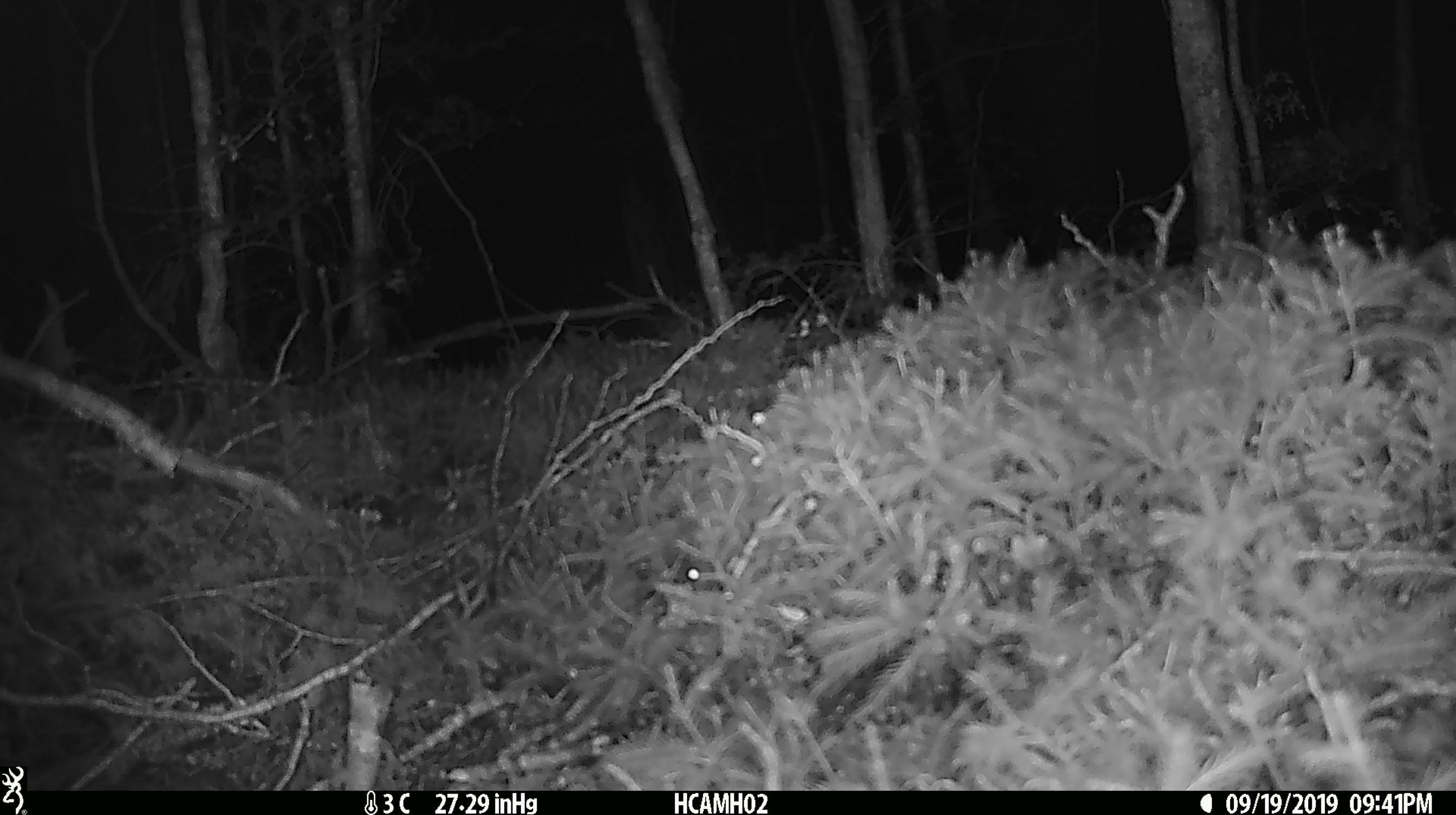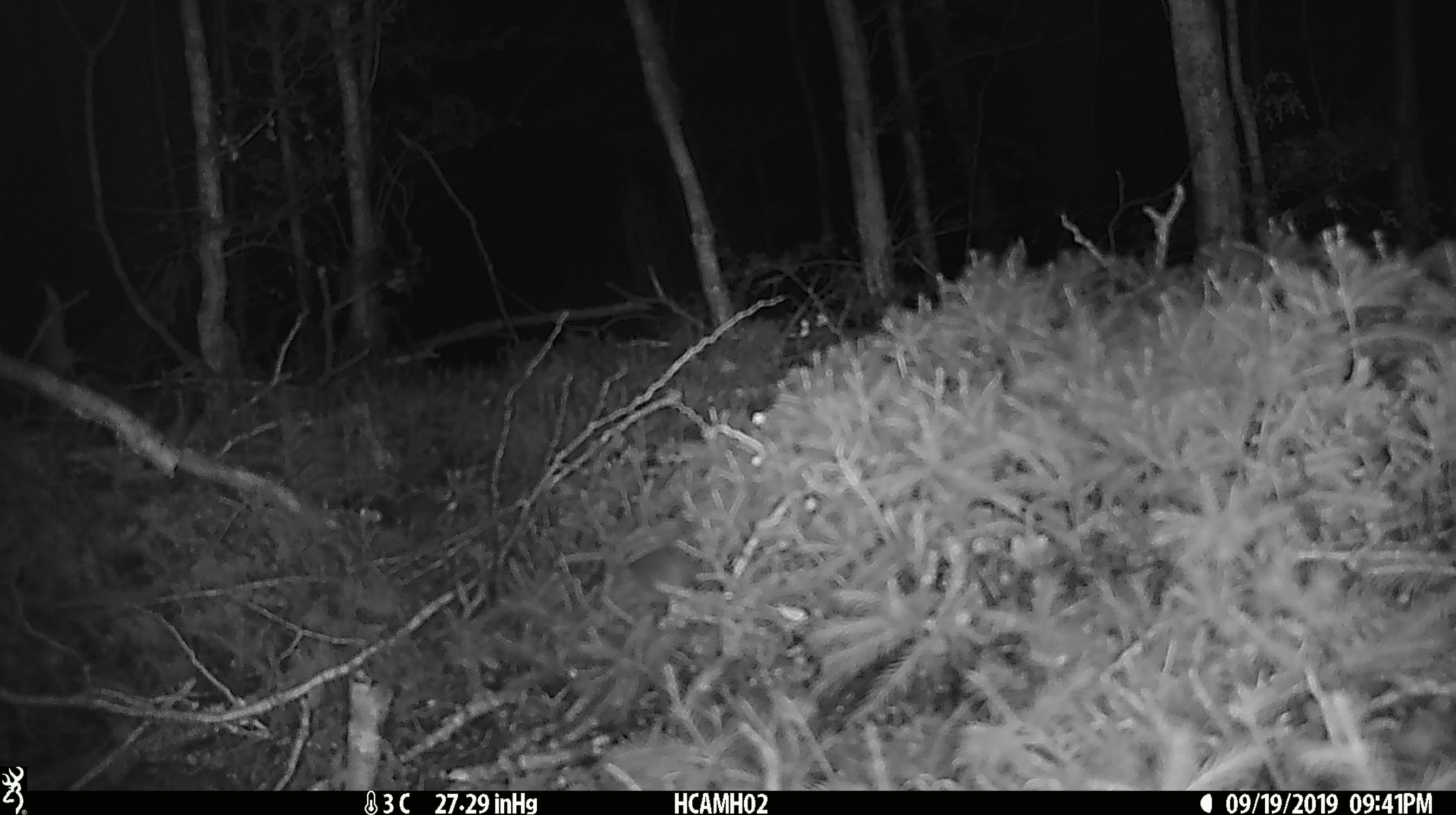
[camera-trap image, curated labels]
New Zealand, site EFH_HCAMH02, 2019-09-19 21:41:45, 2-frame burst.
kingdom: Animalia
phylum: Chordata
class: Mammalia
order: Rodentia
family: Muridae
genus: Mus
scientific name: Mus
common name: mouse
Mouse (Mus).